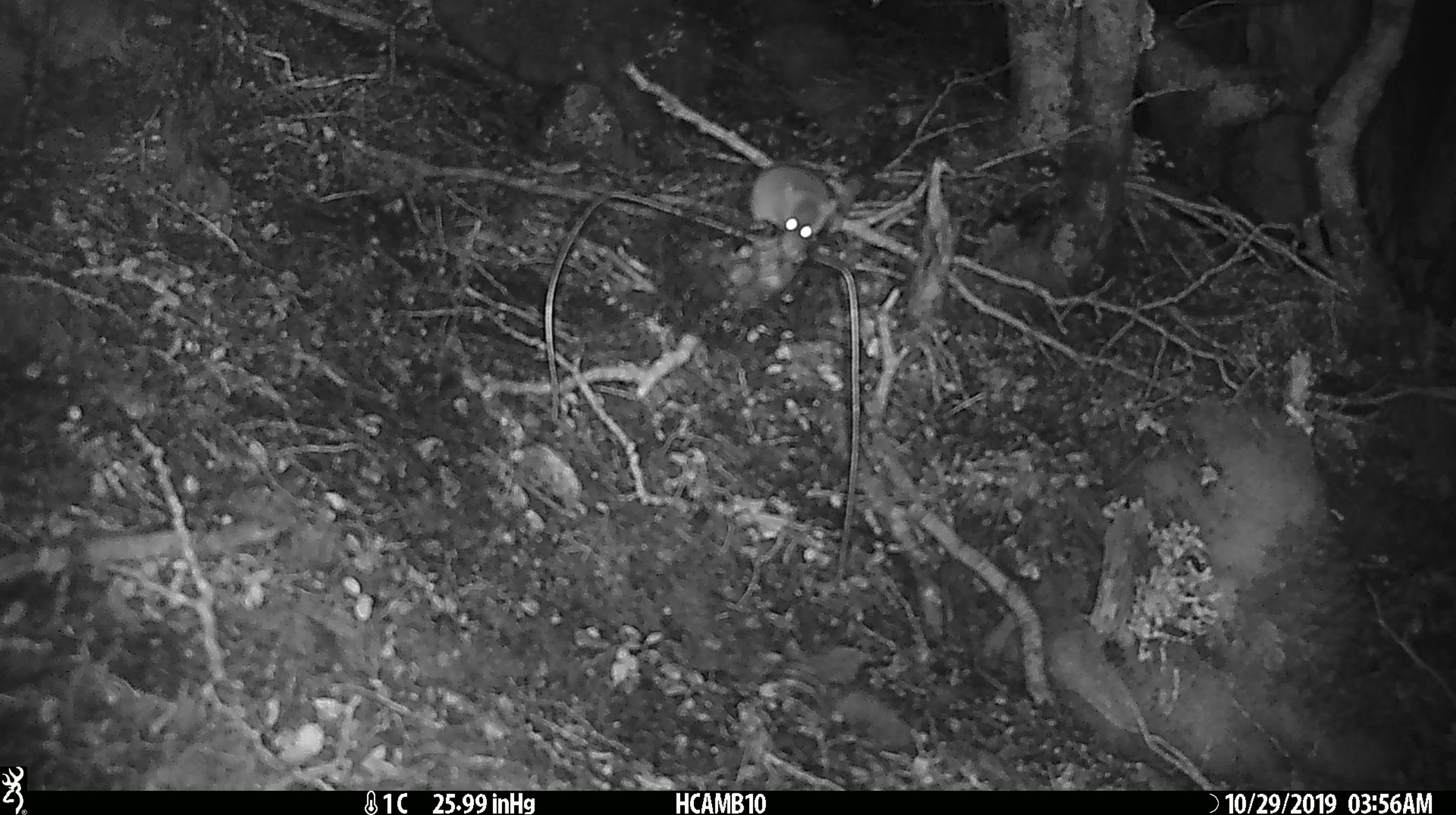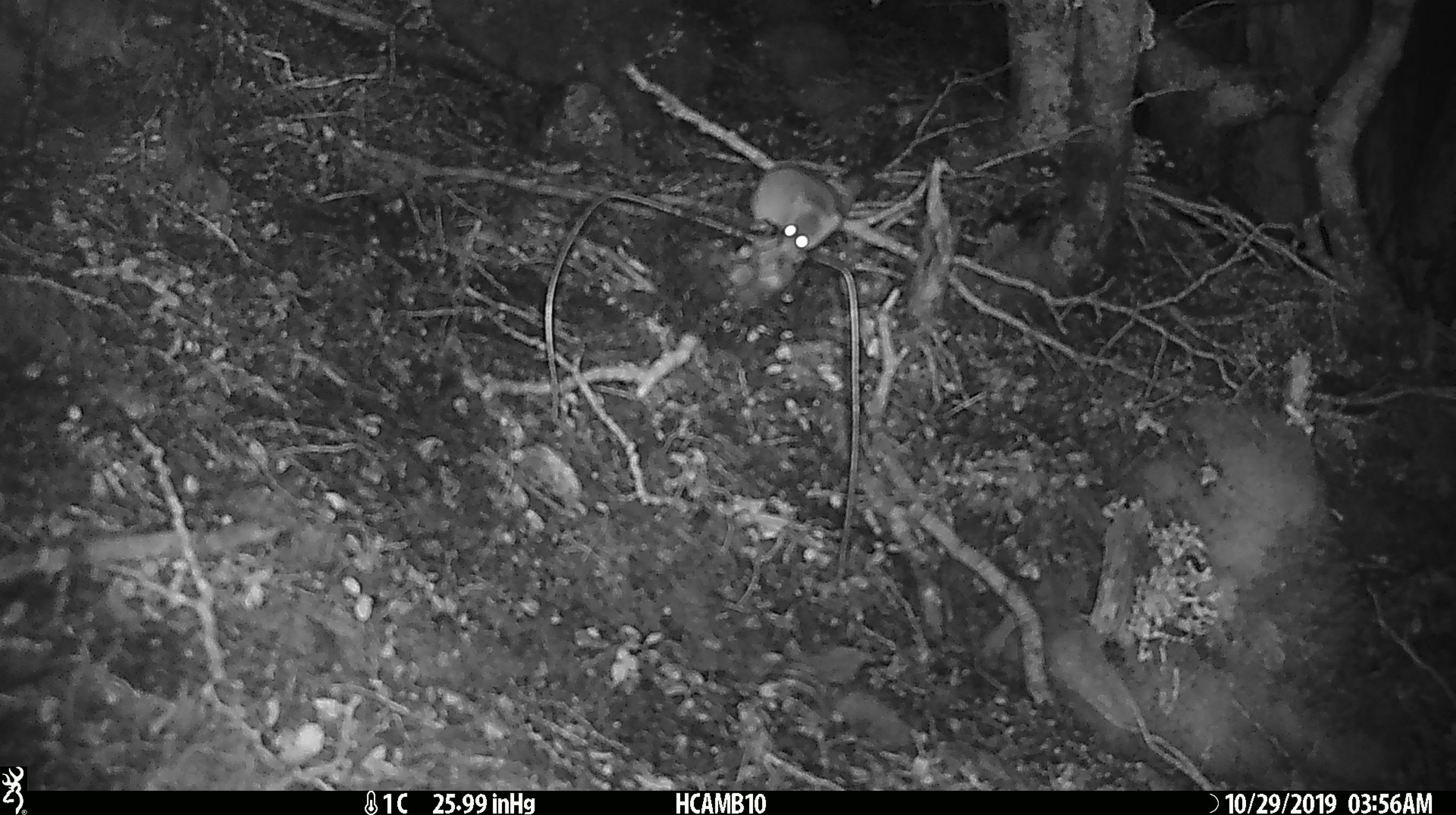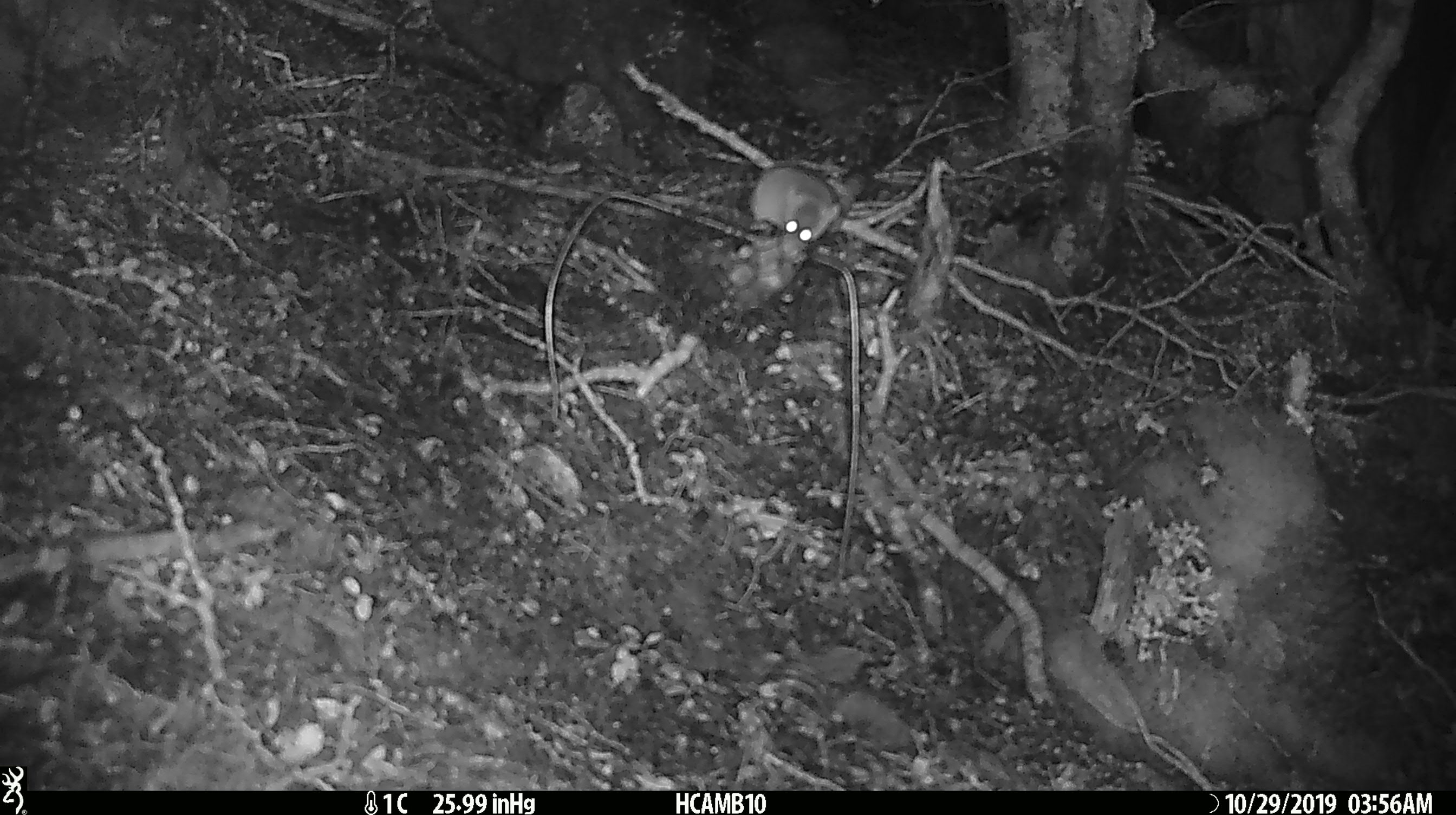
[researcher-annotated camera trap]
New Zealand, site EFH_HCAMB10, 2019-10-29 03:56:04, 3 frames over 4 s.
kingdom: Animalia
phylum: Chordata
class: Mammalia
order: Rodentia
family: Muridae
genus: Mus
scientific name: Mus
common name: mouse